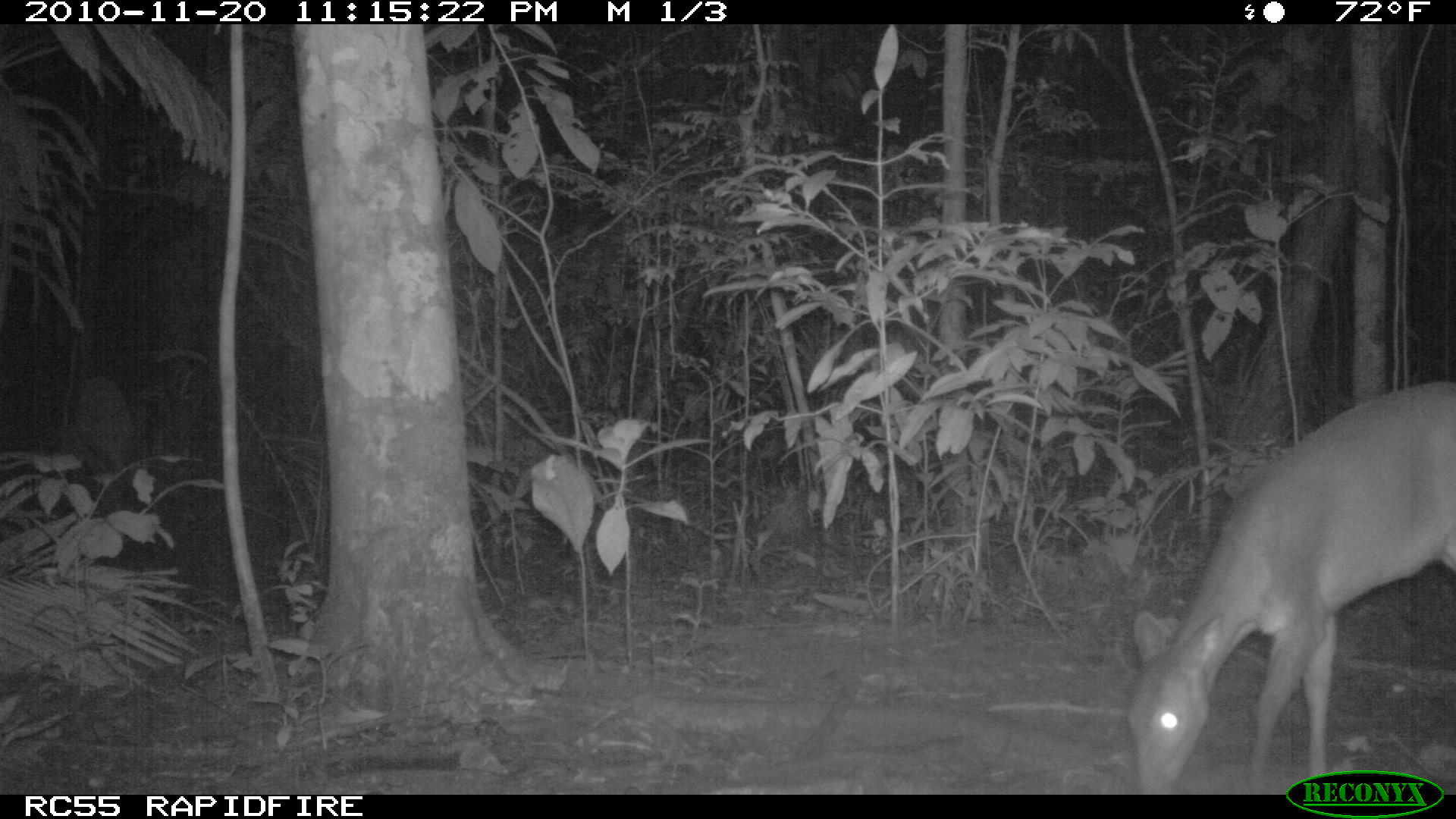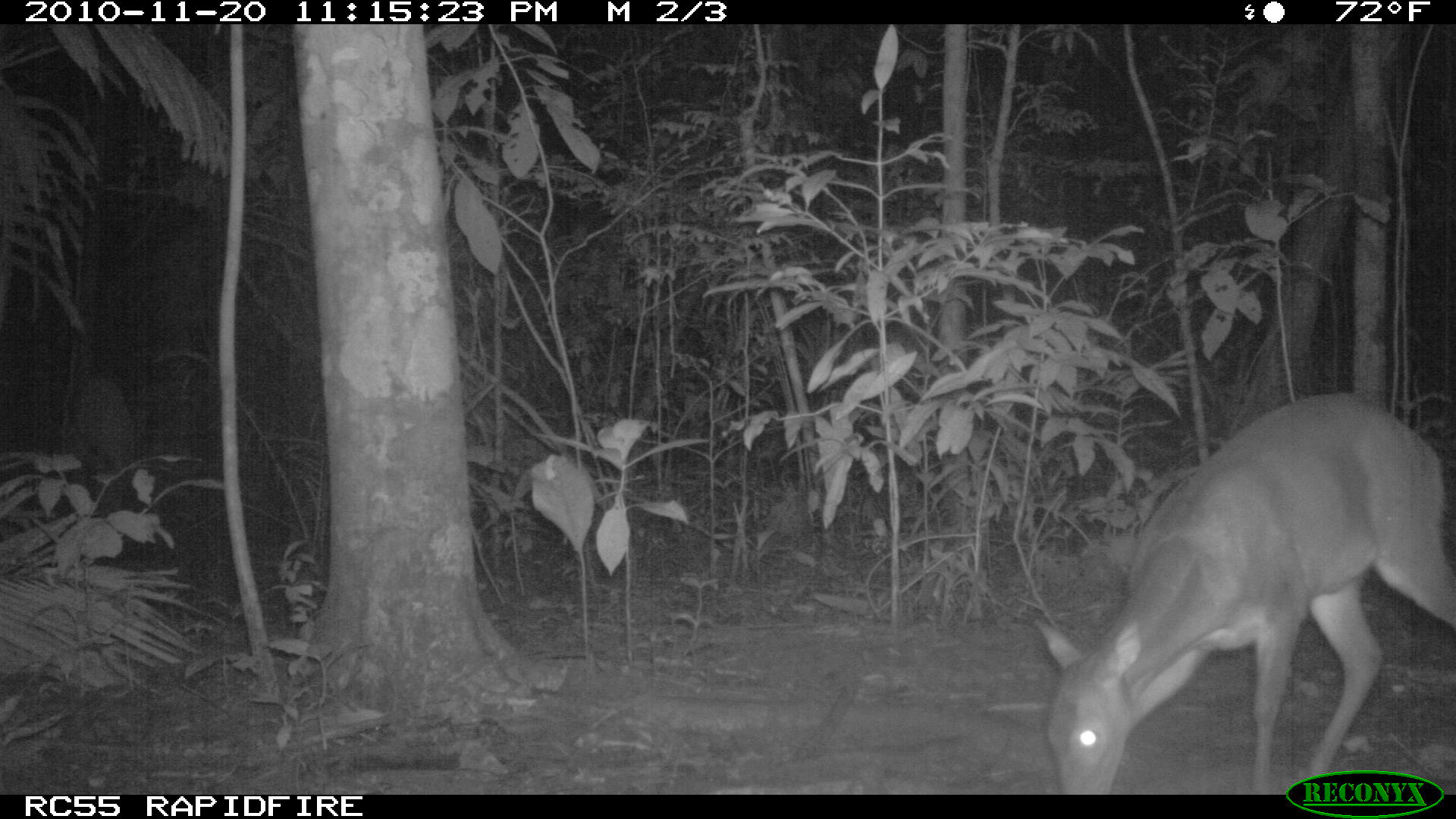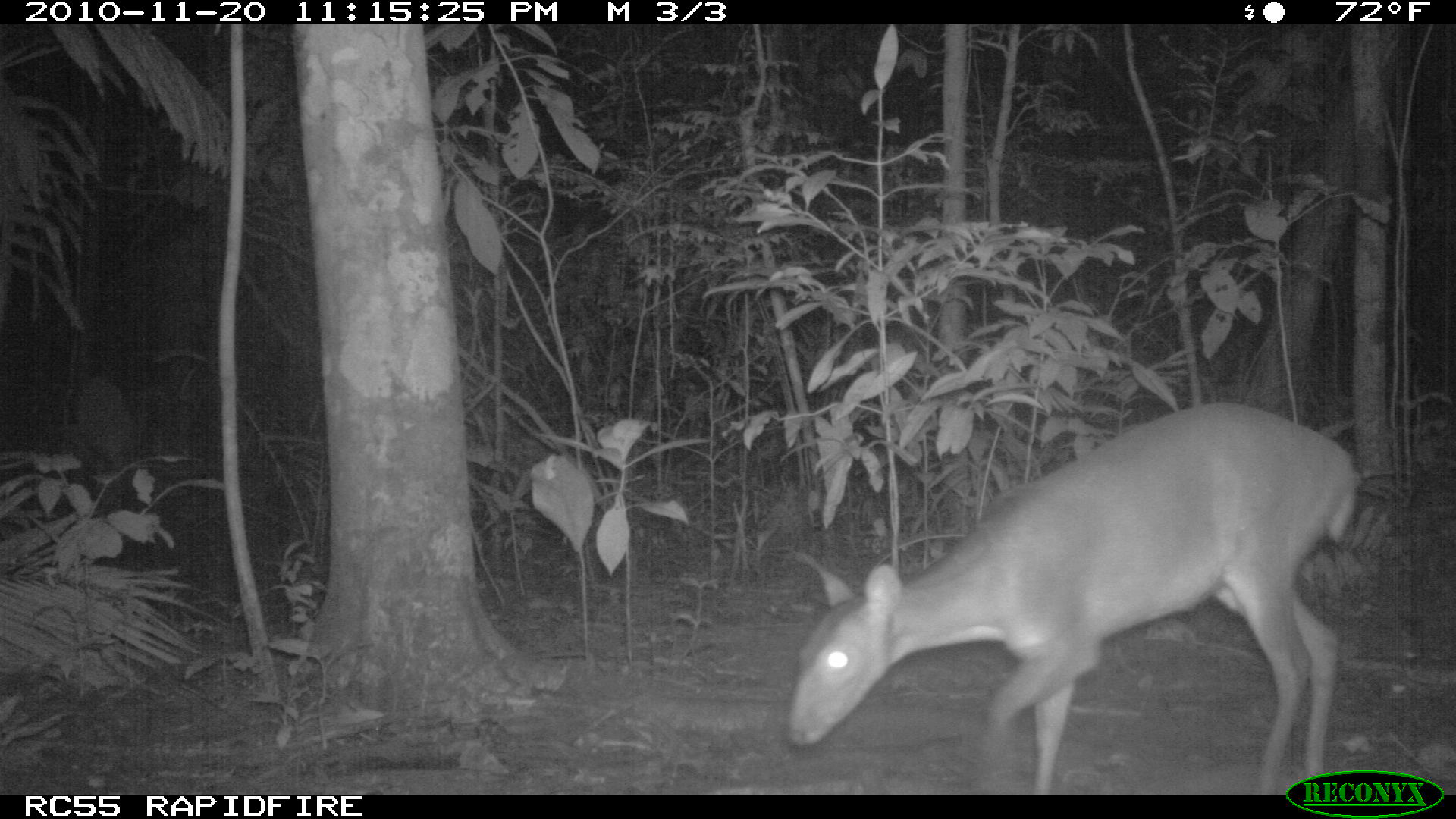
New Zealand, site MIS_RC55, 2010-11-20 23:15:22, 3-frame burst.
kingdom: Animalia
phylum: Chordata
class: Mammalia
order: Artiodactyla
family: Cervidae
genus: Odocoileus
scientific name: Odocoileus virginianus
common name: white-tailed deer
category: white tailed deer